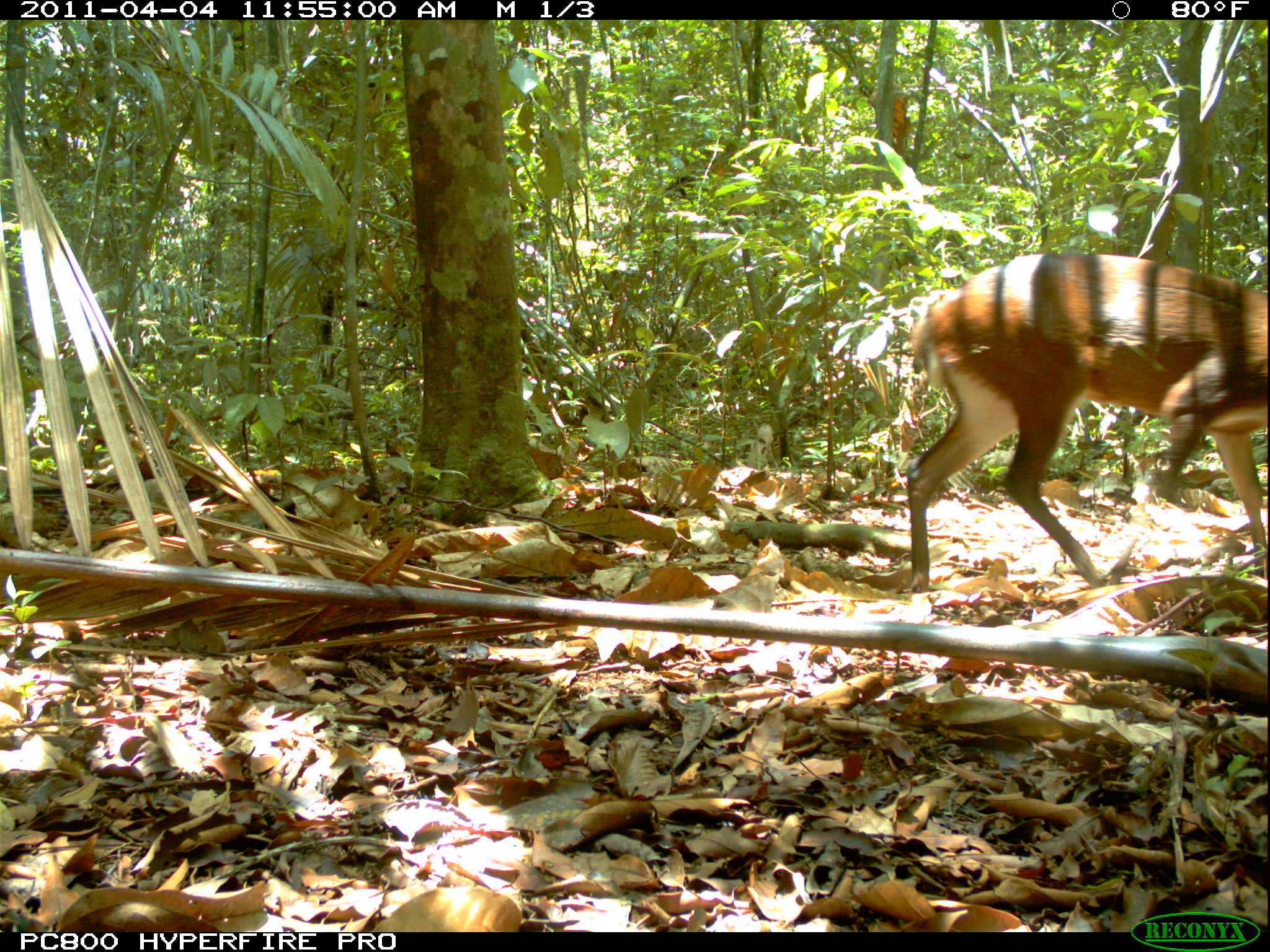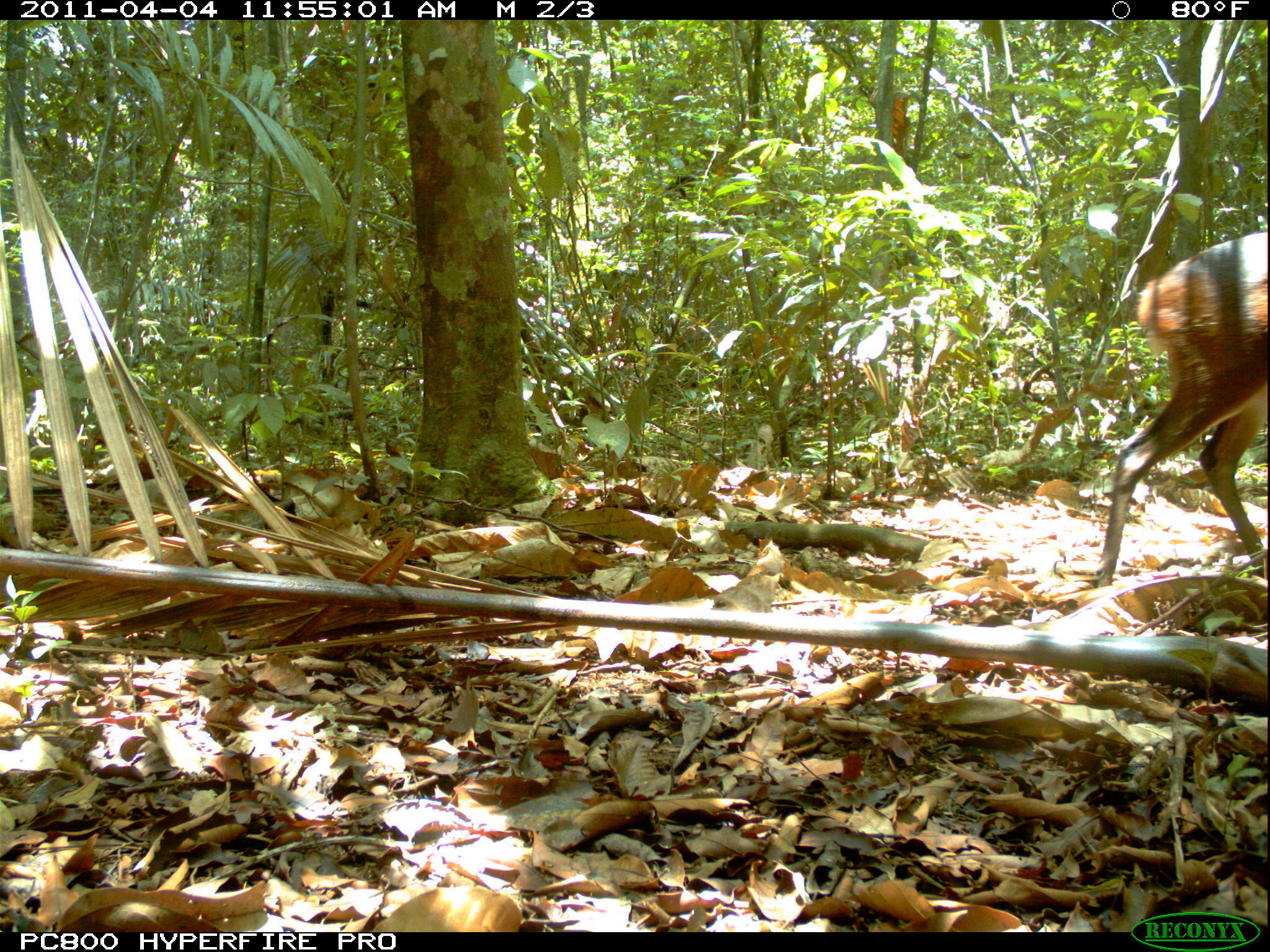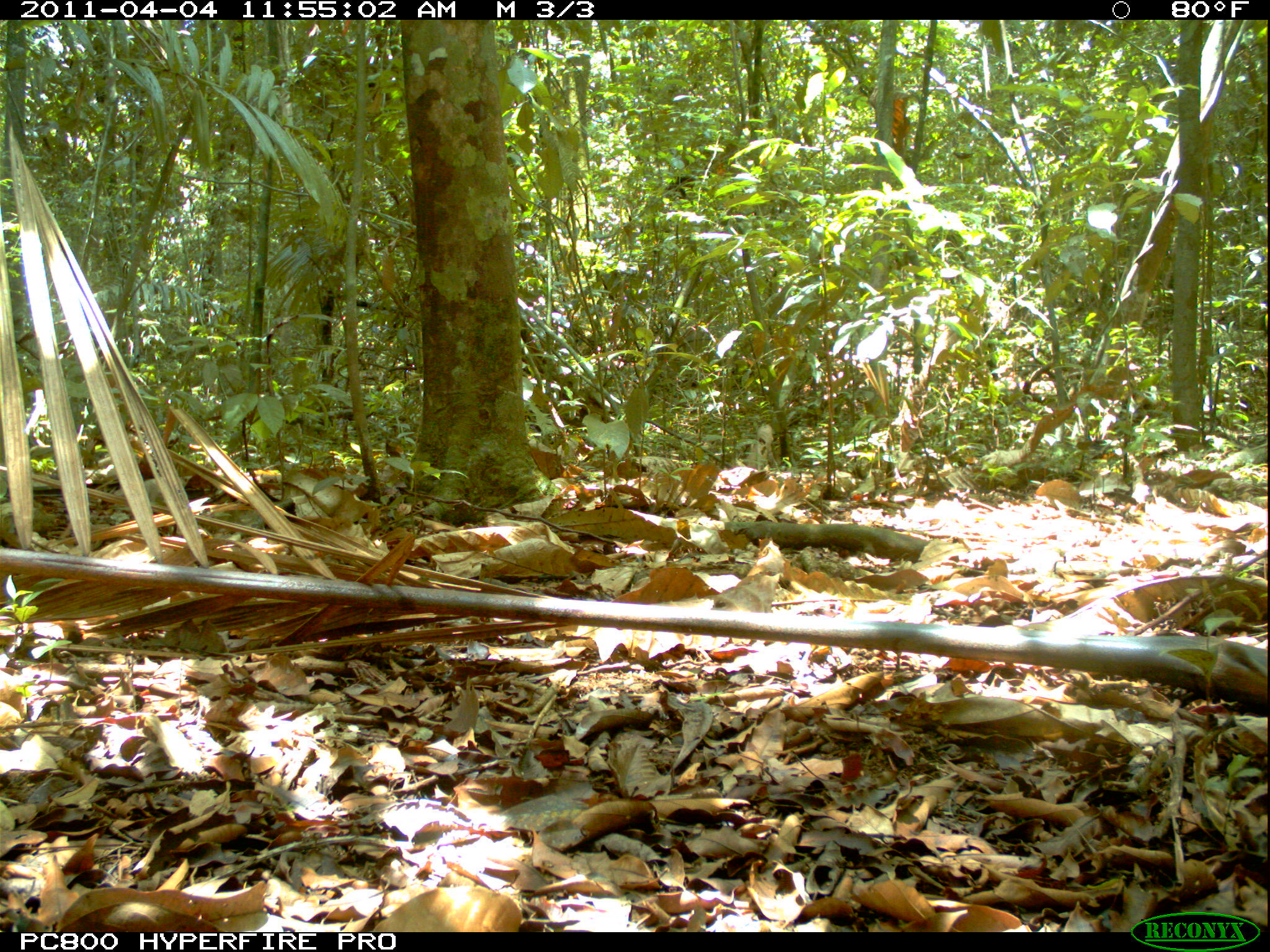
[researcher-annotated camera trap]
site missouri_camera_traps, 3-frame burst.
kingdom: Animalia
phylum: Chordata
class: Mammalia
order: Artiodactyla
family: Cervidae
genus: Mazama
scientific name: Mazama americana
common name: red brocket deer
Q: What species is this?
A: Red brocket deer (Mazama americana).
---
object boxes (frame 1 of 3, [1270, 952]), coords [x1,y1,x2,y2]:
red brocket deer: [894,241,1263,575]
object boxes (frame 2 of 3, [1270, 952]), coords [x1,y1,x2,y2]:
red brocket deer: [1085,221,1266,583]